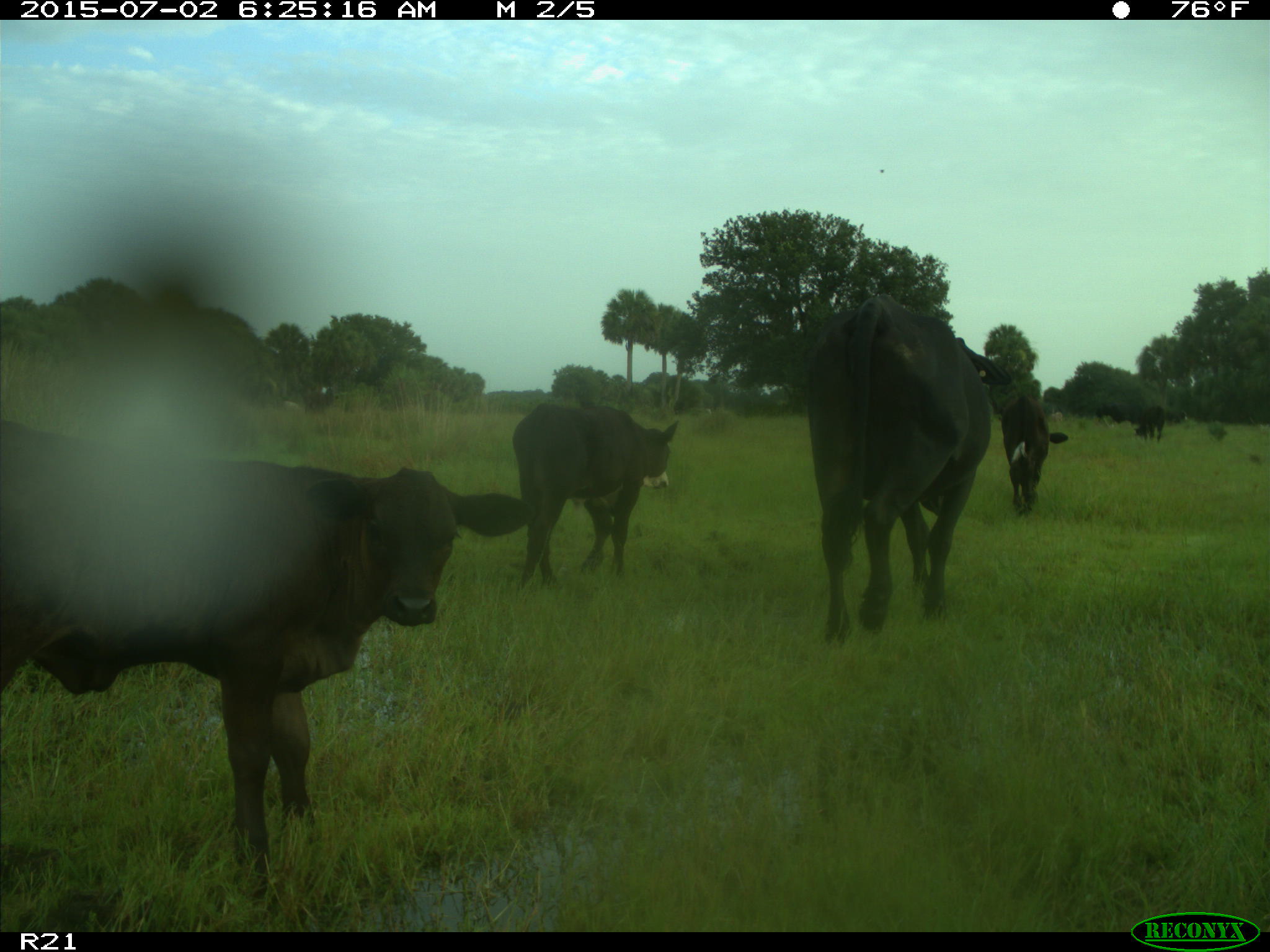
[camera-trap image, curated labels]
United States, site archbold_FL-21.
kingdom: Animalia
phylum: Chordata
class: Mammalia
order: Artiodactyla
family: Bovidae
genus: Bos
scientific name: Bos taurus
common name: domestic cow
Bos taurus (domestic cow).